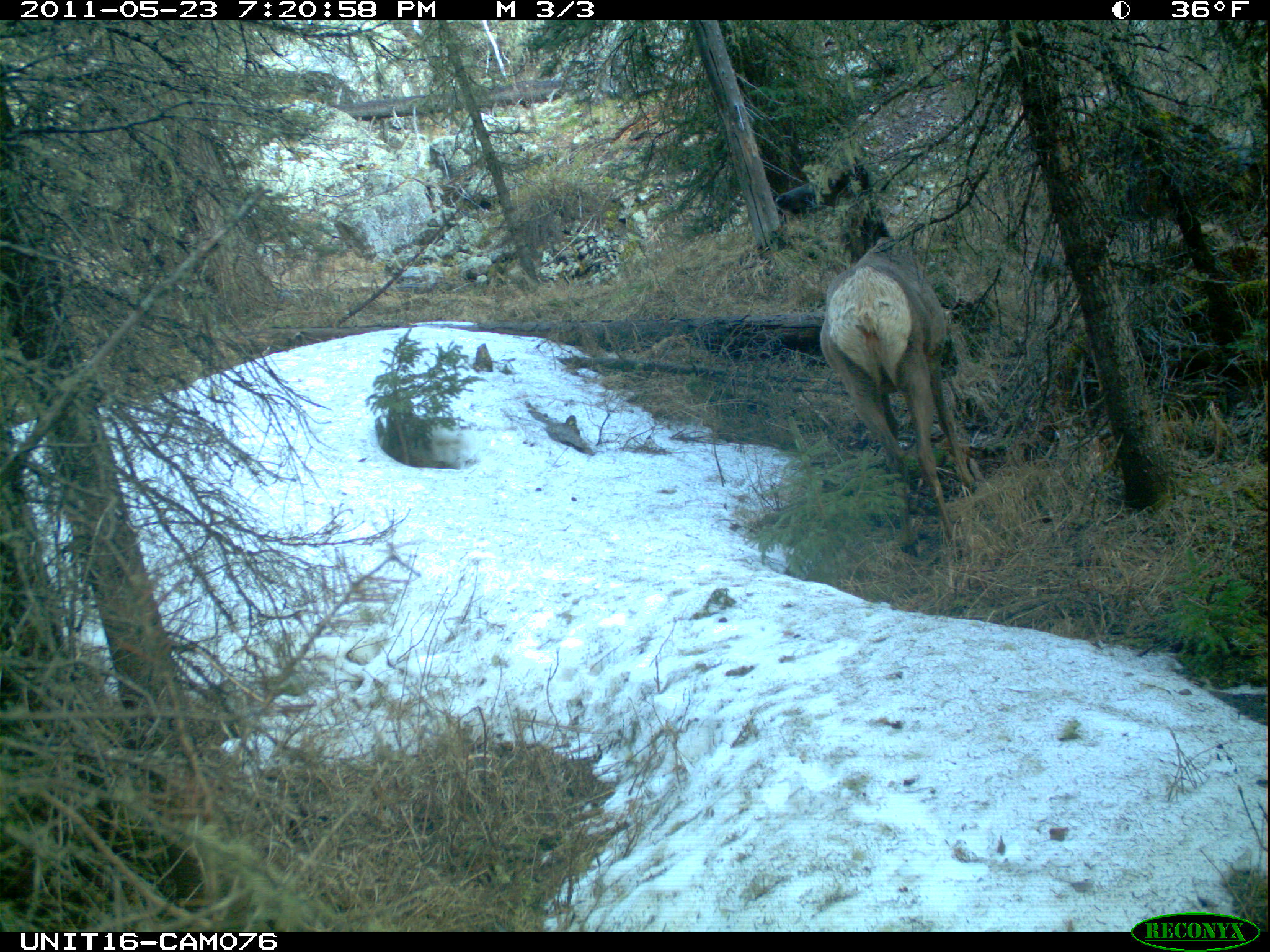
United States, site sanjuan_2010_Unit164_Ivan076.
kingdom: Animalia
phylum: Chordata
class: Mammalia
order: Artiodactyla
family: Cervidae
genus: Cervus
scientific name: Cervus elaphus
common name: red deer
Cervus elaphus (red deer).